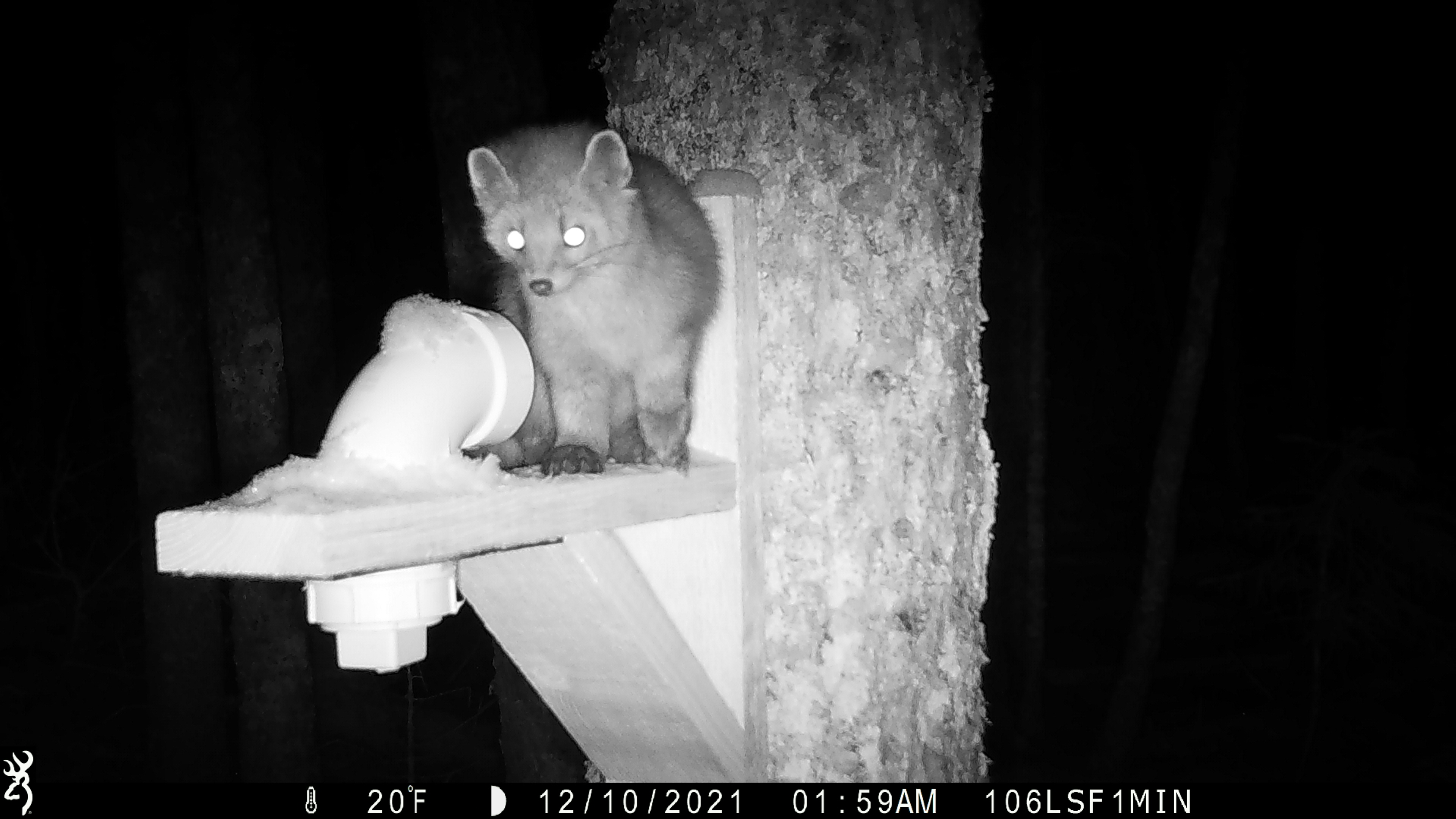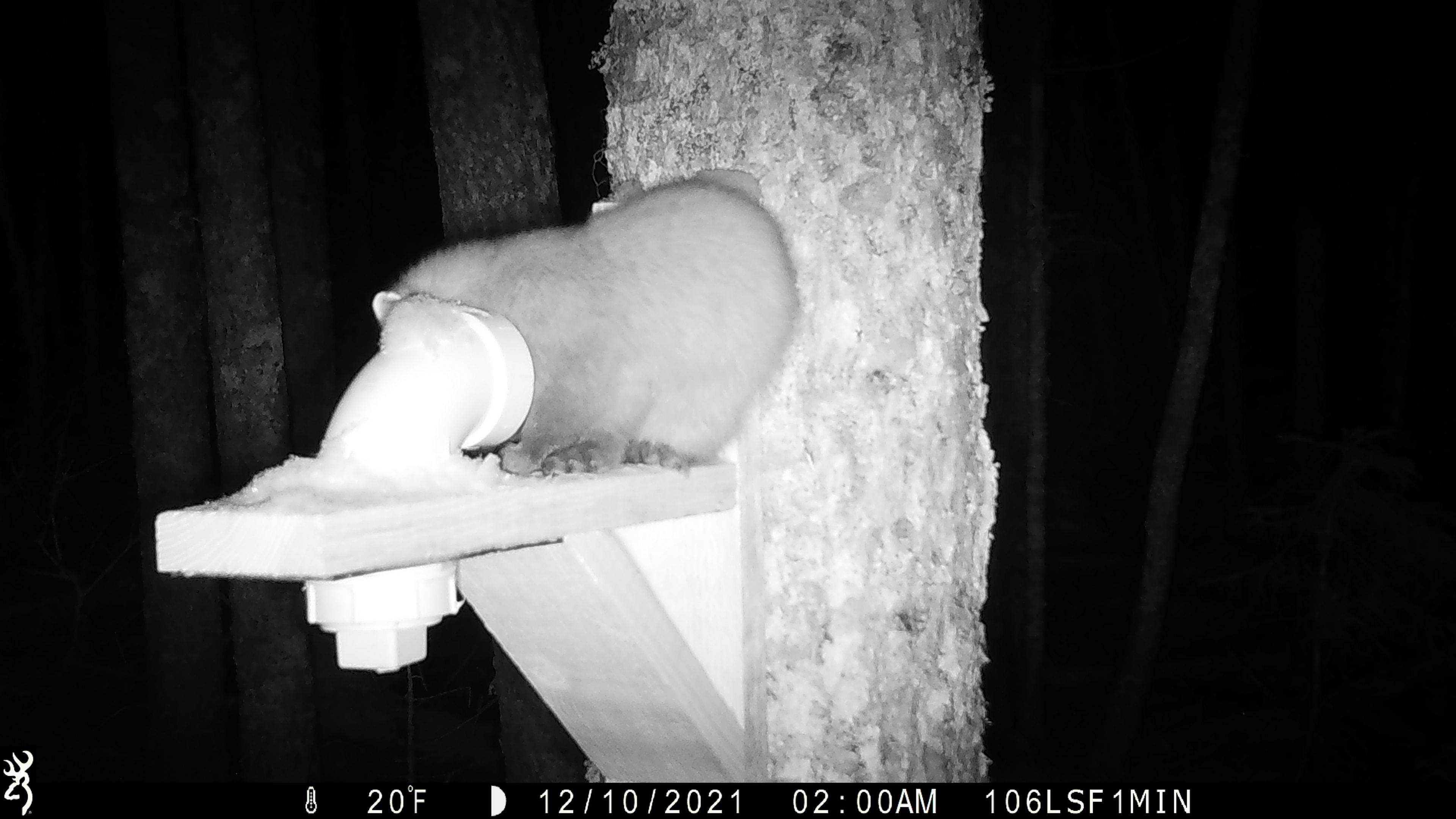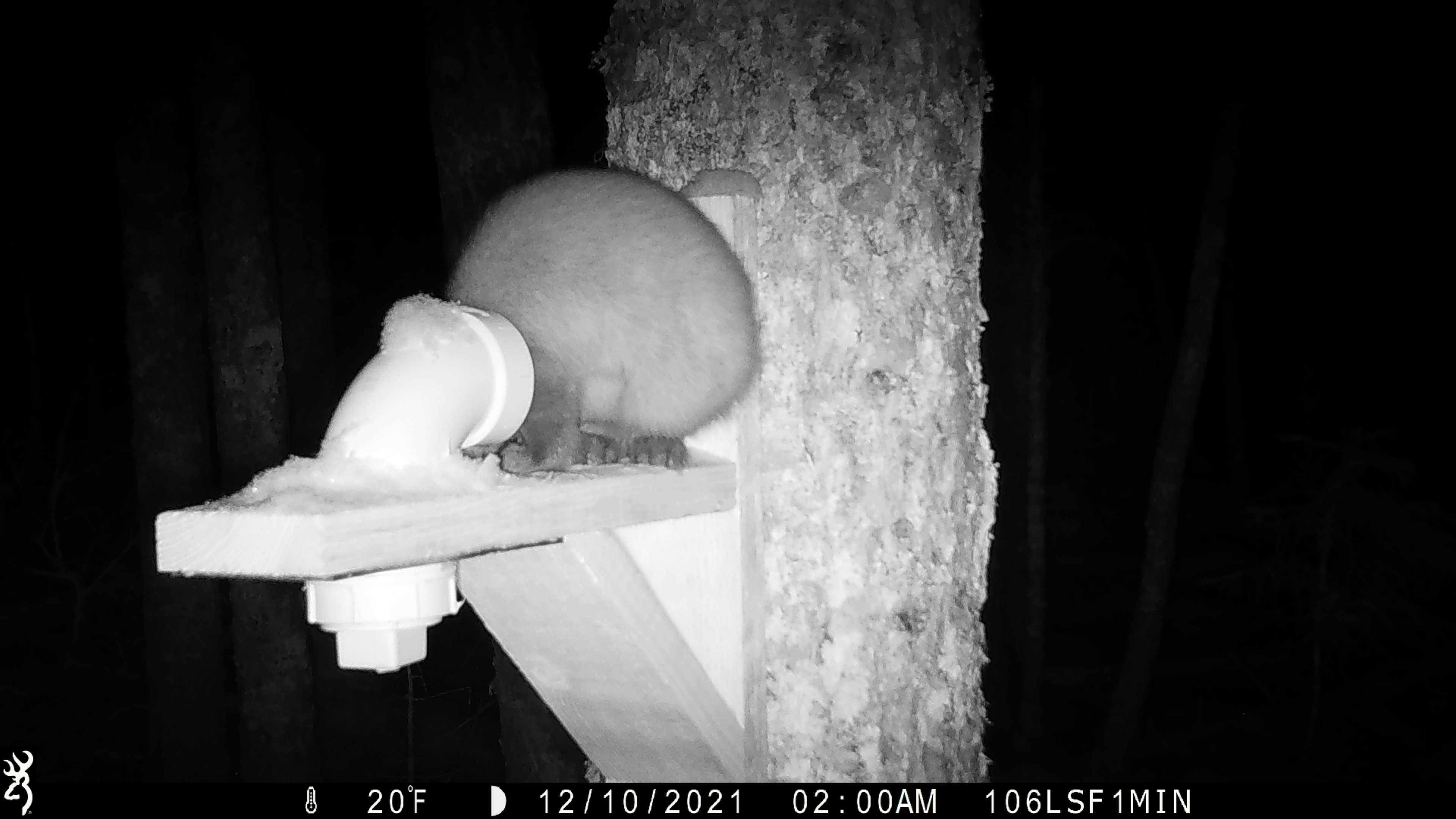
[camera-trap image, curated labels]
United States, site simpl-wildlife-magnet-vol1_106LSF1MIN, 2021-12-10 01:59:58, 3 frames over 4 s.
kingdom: Animalia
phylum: Chordata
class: Mammalia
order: Carnivora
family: Mustelidae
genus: Martes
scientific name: Martes americana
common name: american marten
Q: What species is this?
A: American marten (Martes americana).